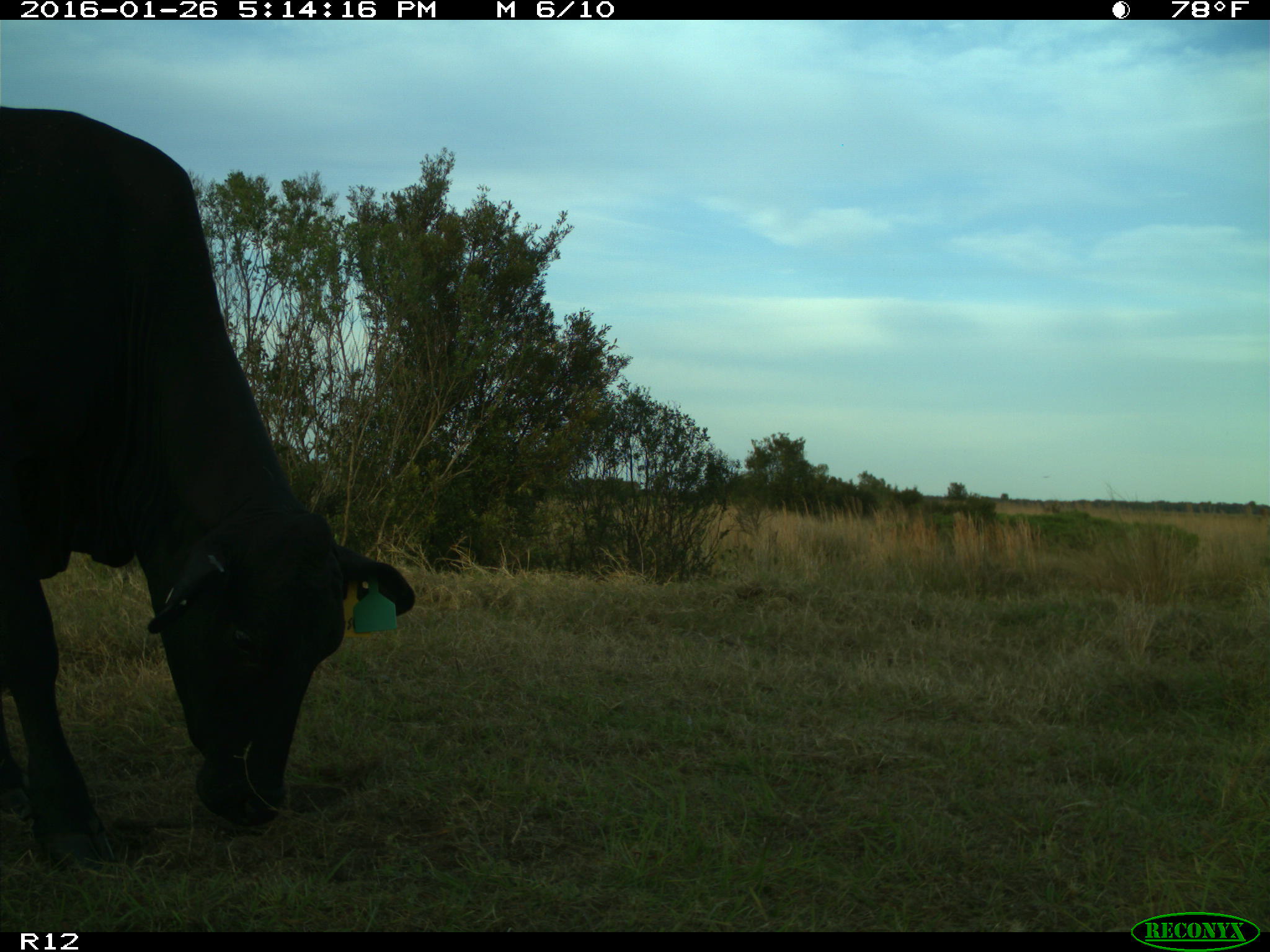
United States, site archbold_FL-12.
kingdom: Animalia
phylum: Chordata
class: Mammalia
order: Artiodactyla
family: Bovidae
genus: Bos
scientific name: Bos taurus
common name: domestic cow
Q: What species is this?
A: Bos taurus (domestic cow).